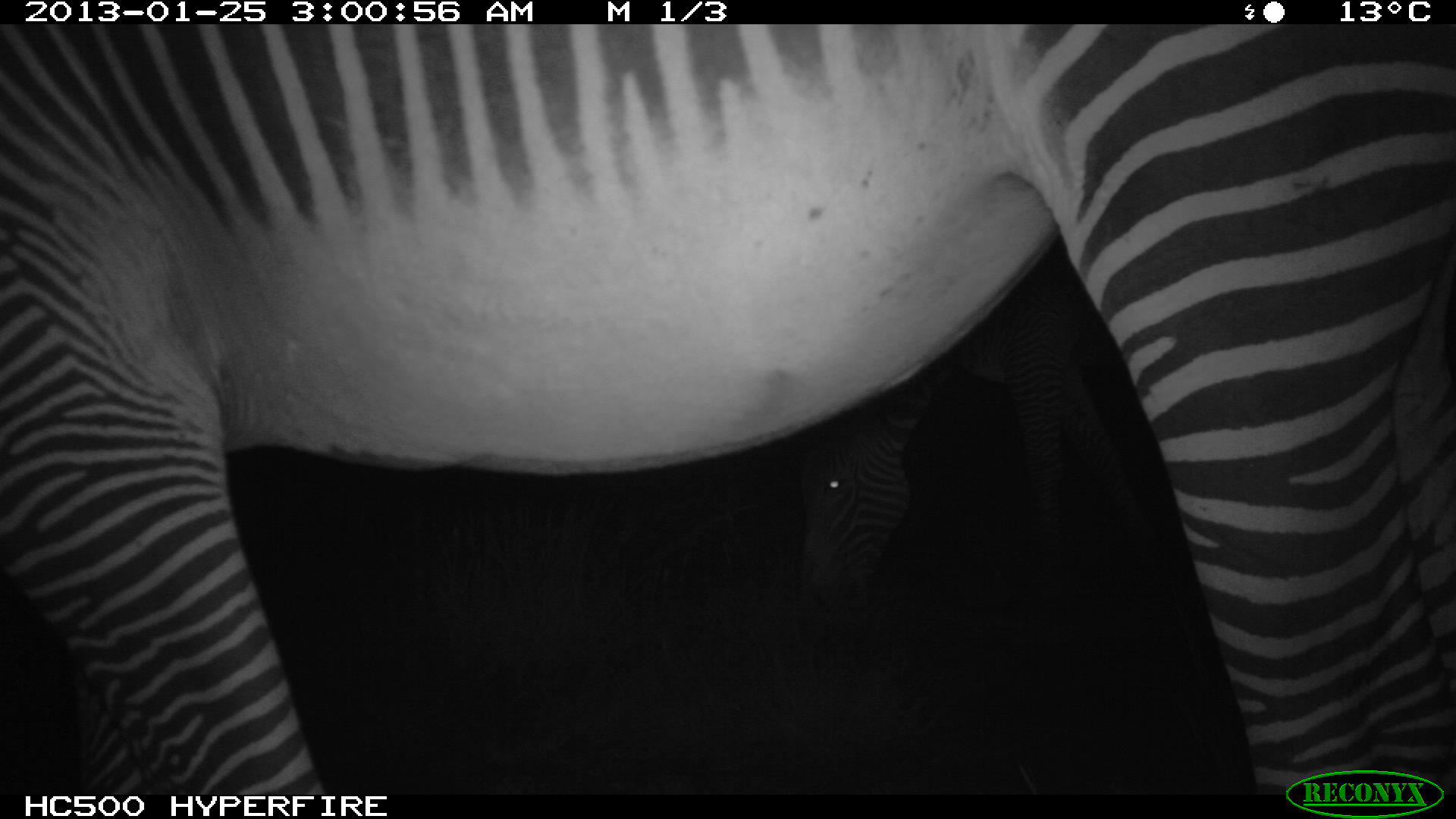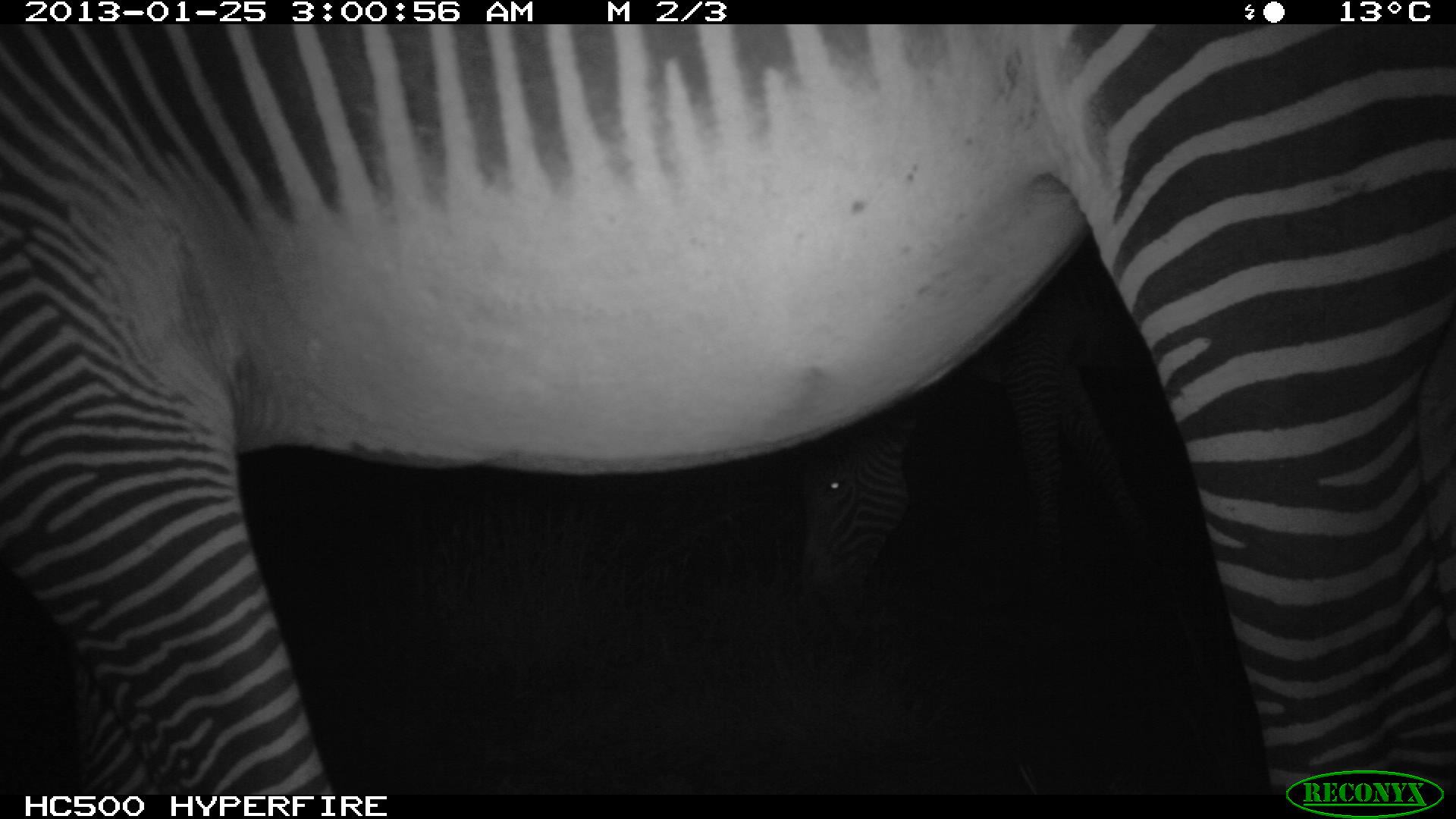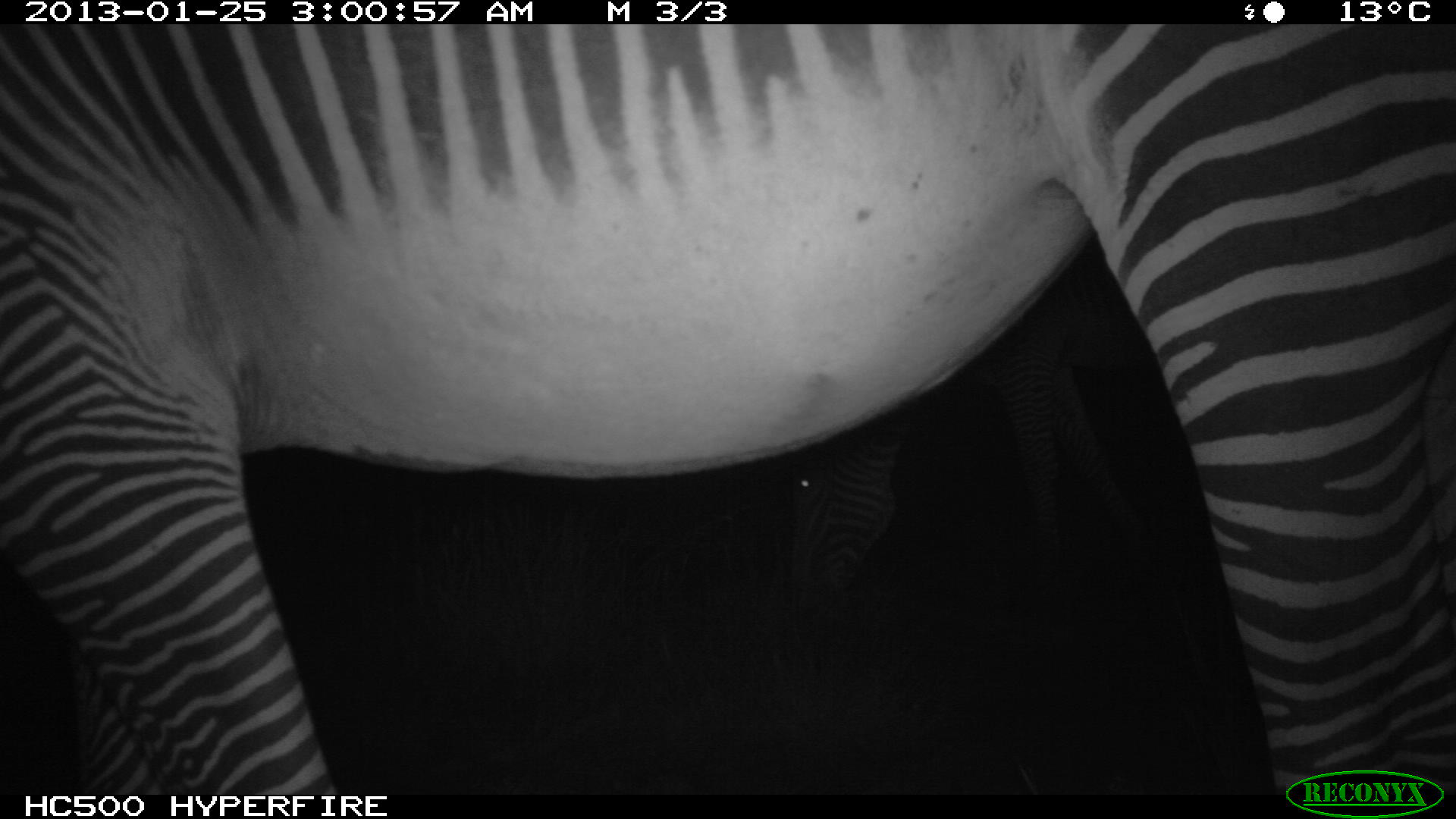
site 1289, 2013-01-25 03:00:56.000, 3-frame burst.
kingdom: Animalia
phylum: Chordata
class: Mammalia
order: Perissodactyla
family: Equidae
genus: Equus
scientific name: Equus grevyi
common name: grévy's zebra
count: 2